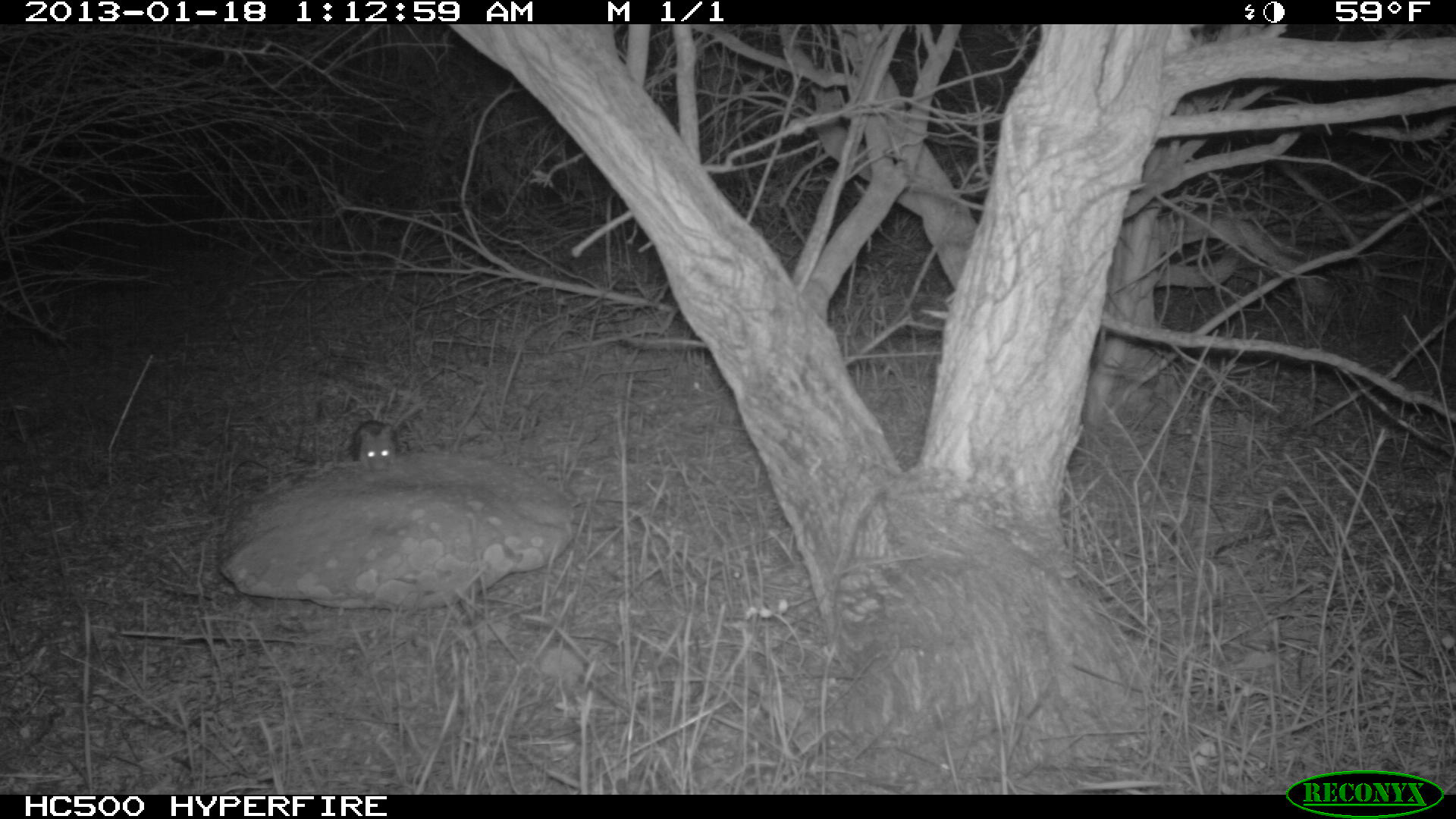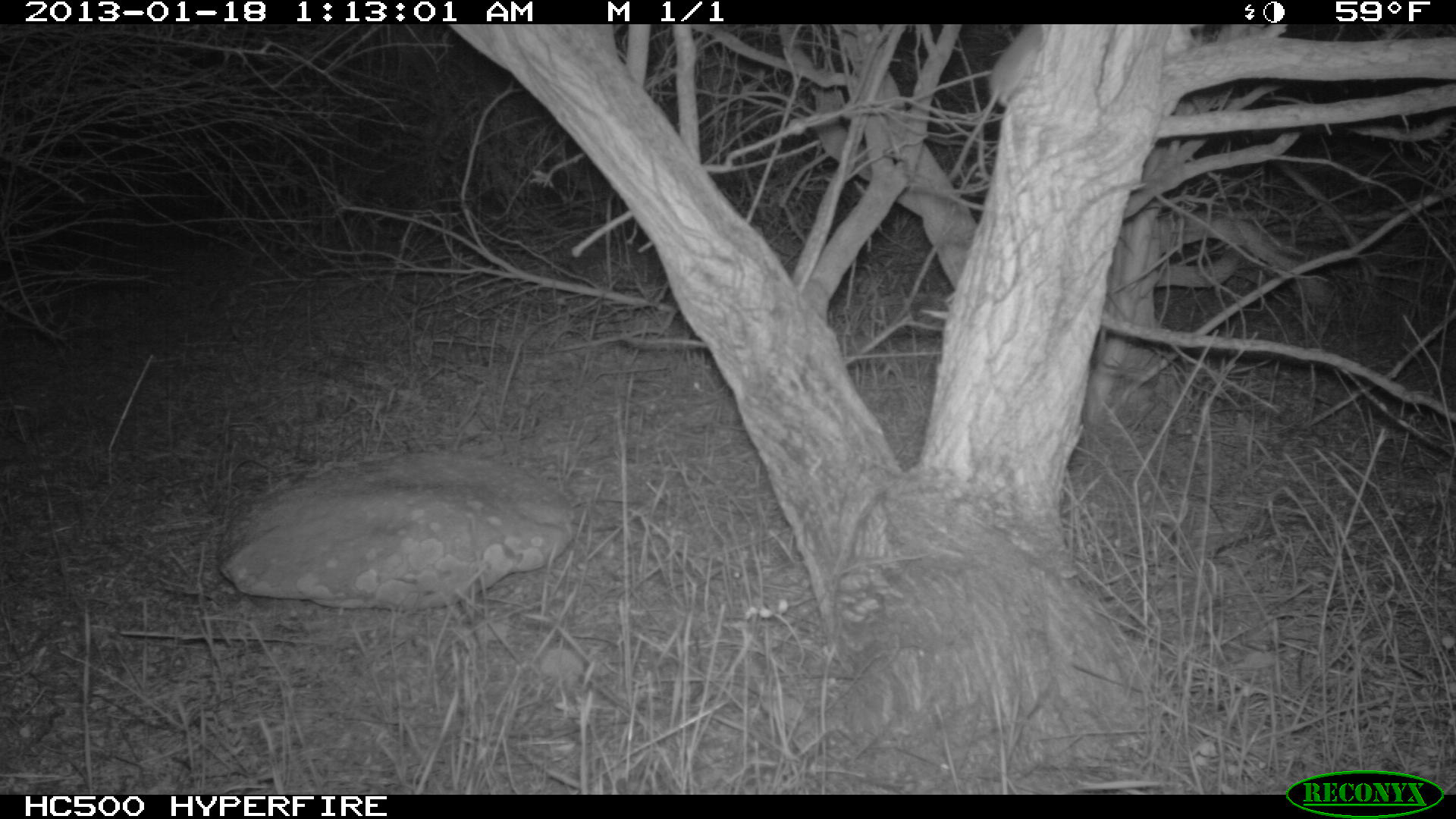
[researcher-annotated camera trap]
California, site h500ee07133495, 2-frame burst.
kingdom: Animalia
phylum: Chordata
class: Mammalia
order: Rodentia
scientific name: Rodentia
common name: rodent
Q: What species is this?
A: Rodent (Rodentia).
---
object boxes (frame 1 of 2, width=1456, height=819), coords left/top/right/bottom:
rodent: 352/400/428/472